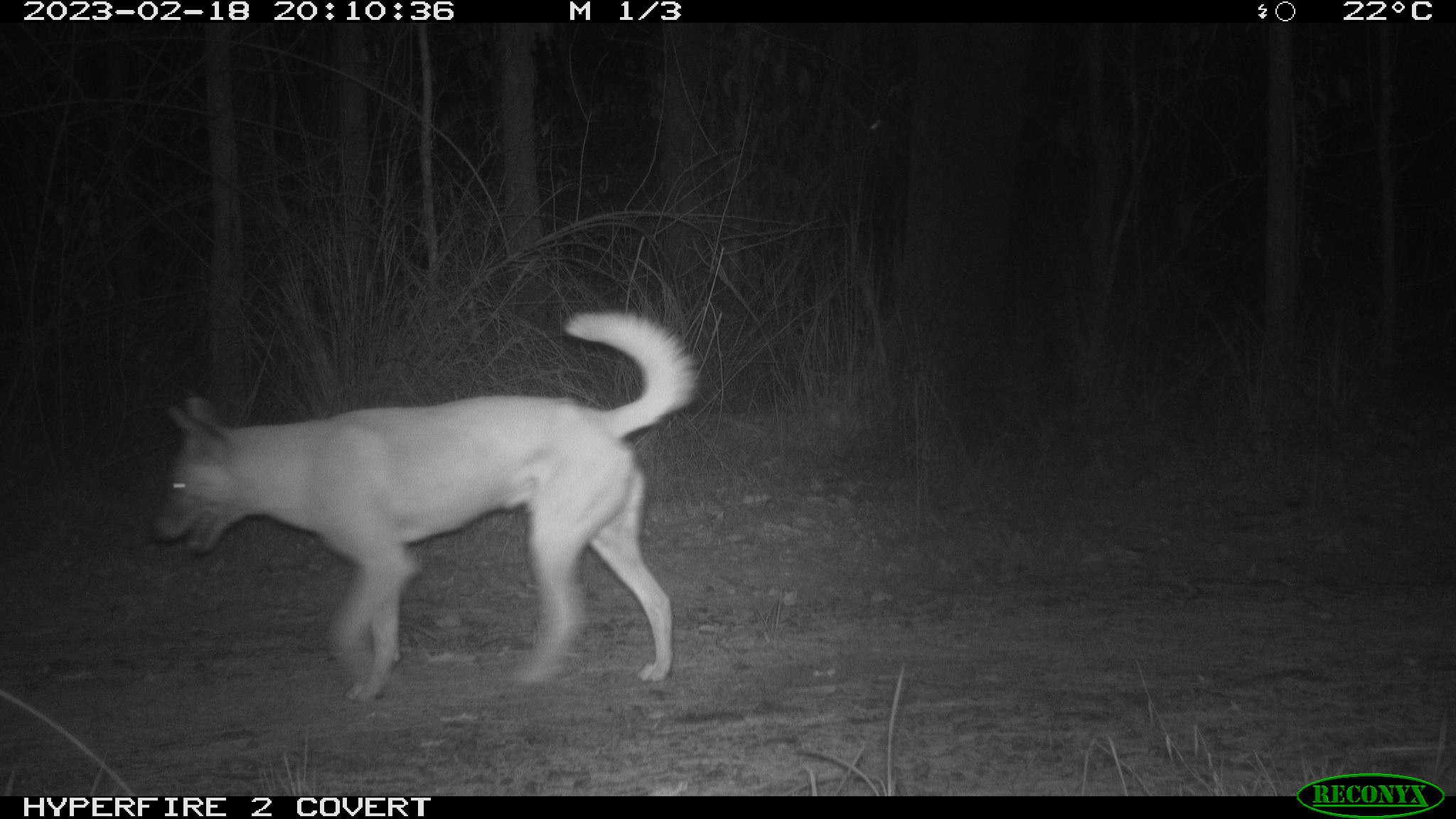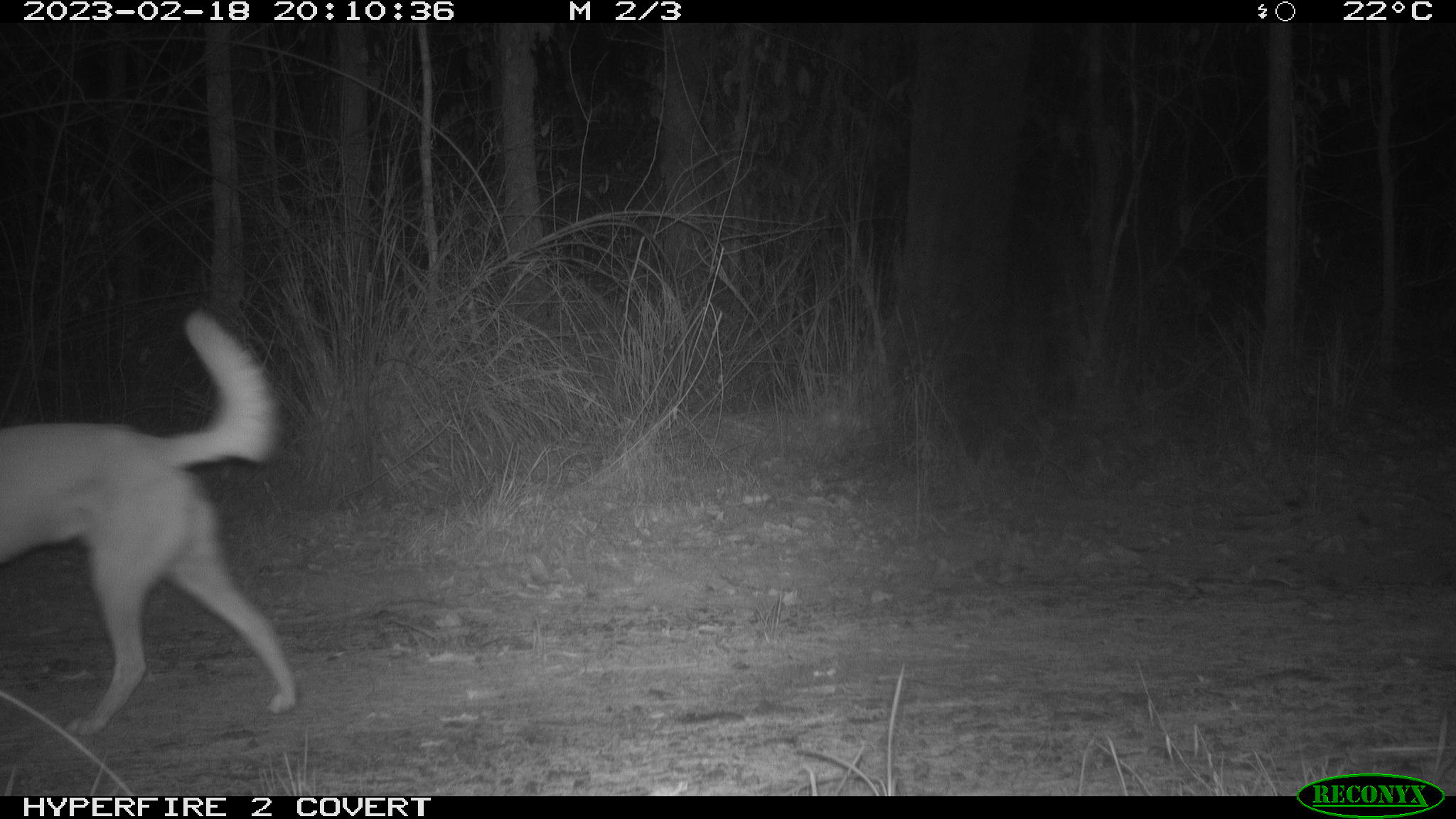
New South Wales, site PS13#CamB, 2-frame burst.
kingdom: Animalia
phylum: Chordata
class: Mammalia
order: Carnivora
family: Canidae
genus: Canis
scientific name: Canis familiaris dingo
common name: dingo